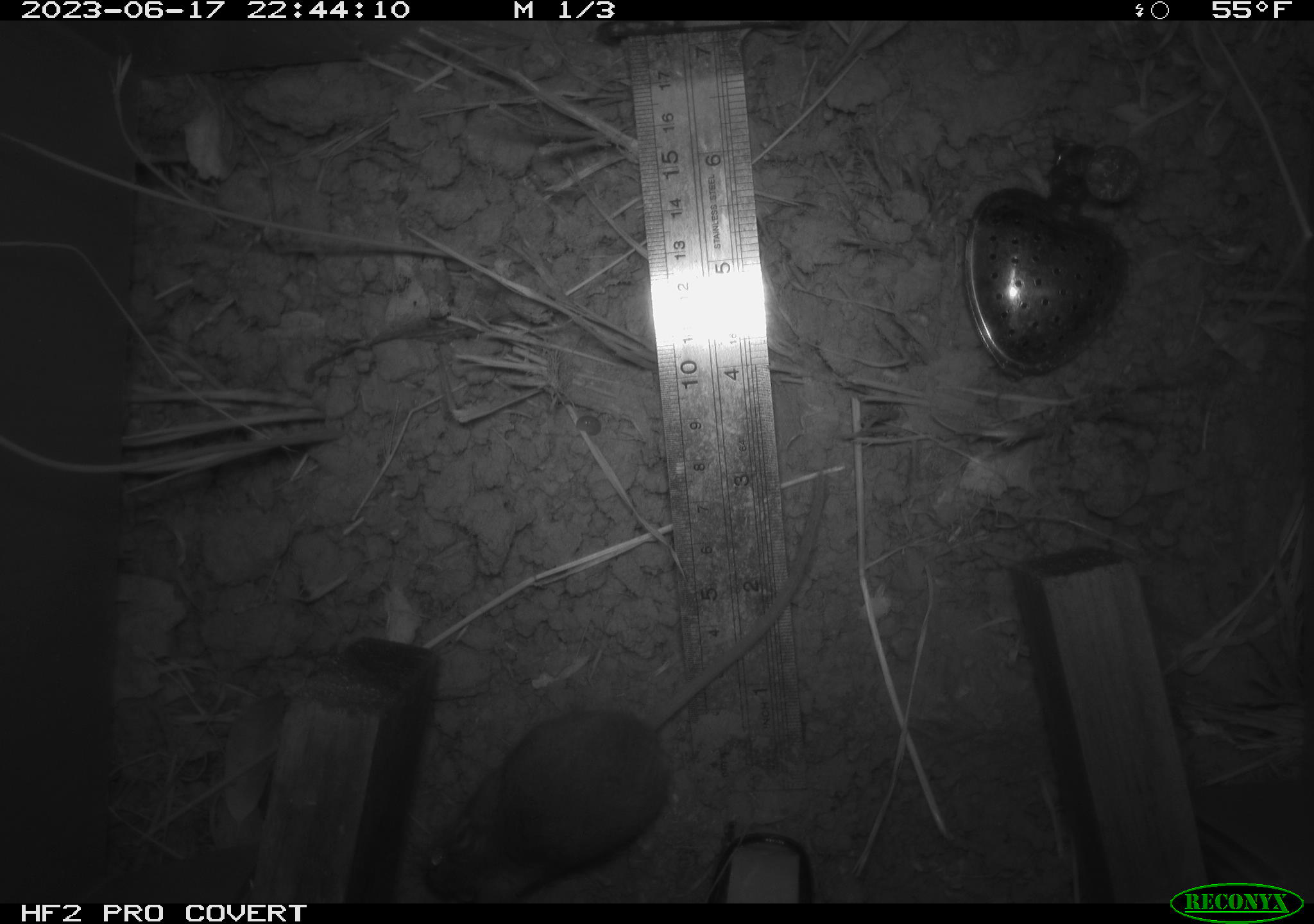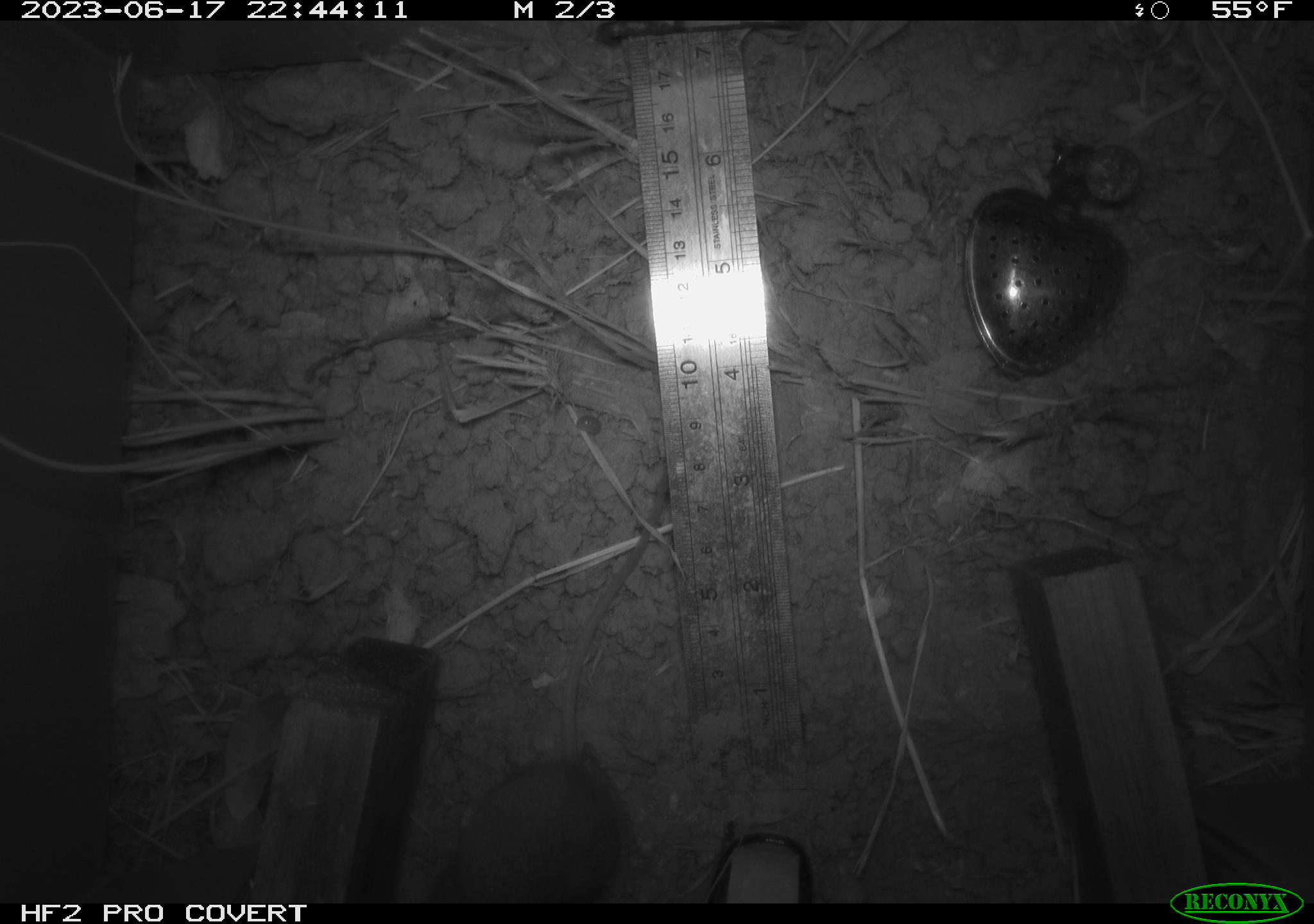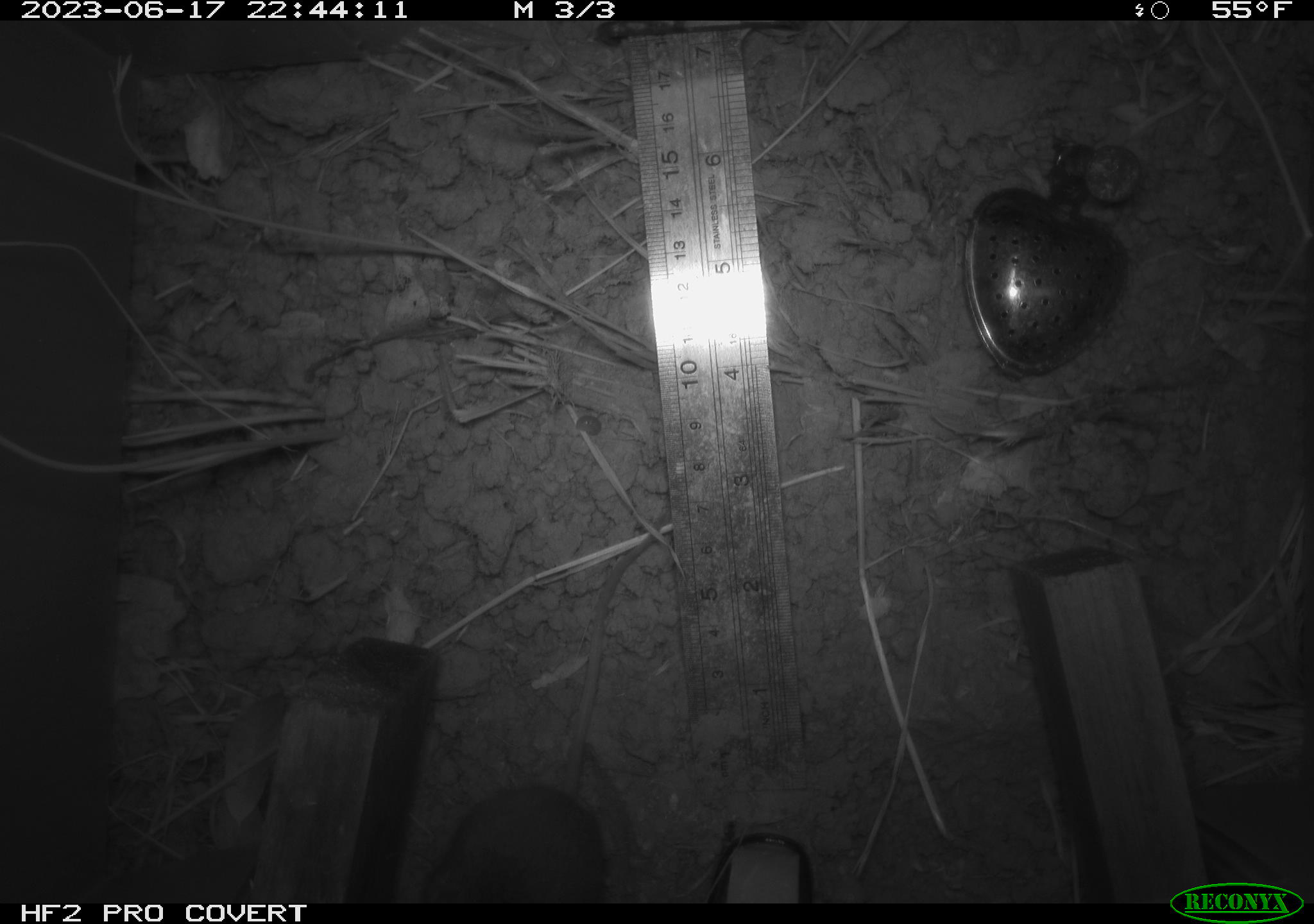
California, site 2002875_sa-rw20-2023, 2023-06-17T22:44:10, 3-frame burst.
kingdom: Animalia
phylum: Chordata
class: Mammalia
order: Rodentia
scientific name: Rodentia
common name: mouse species